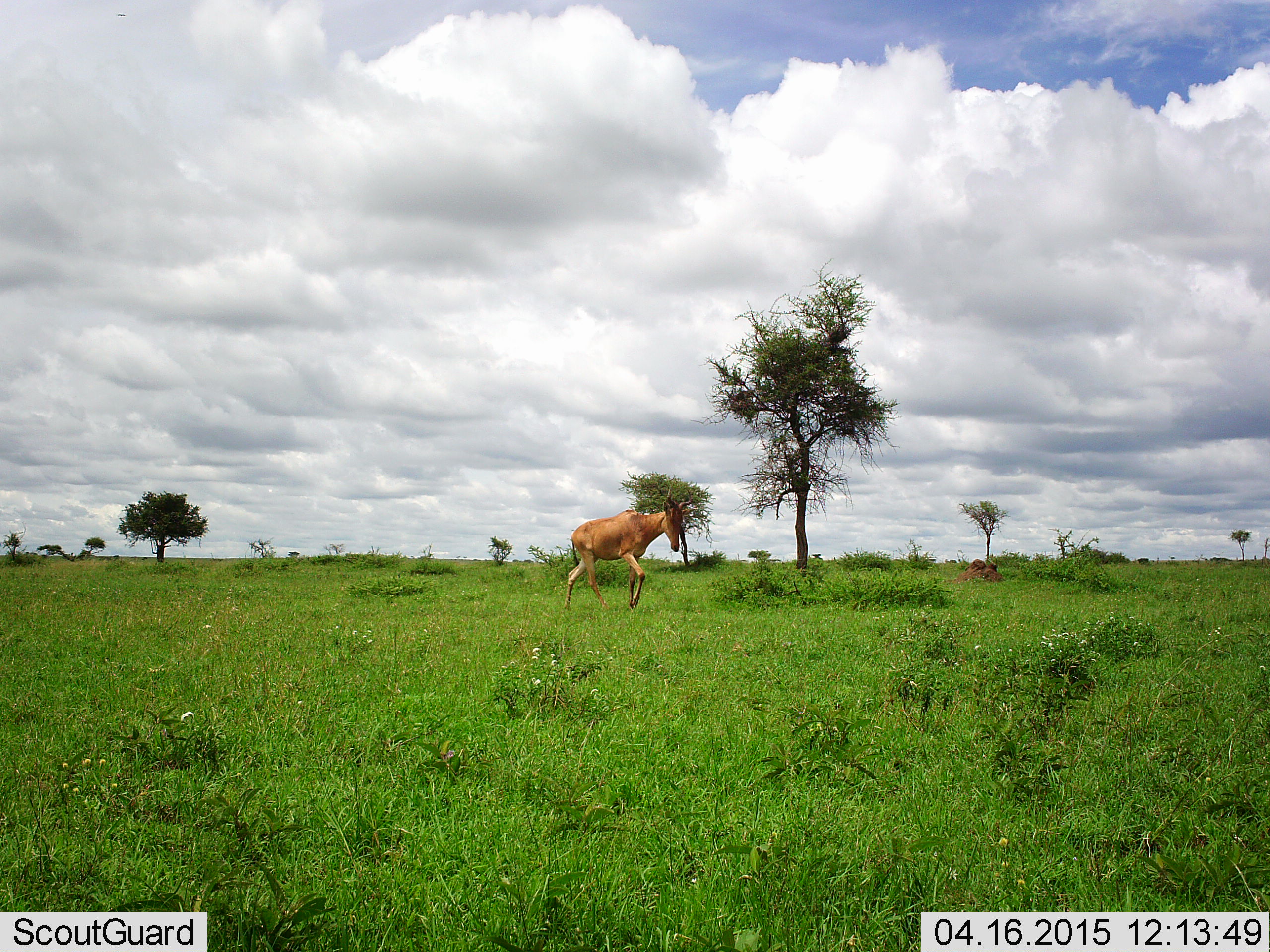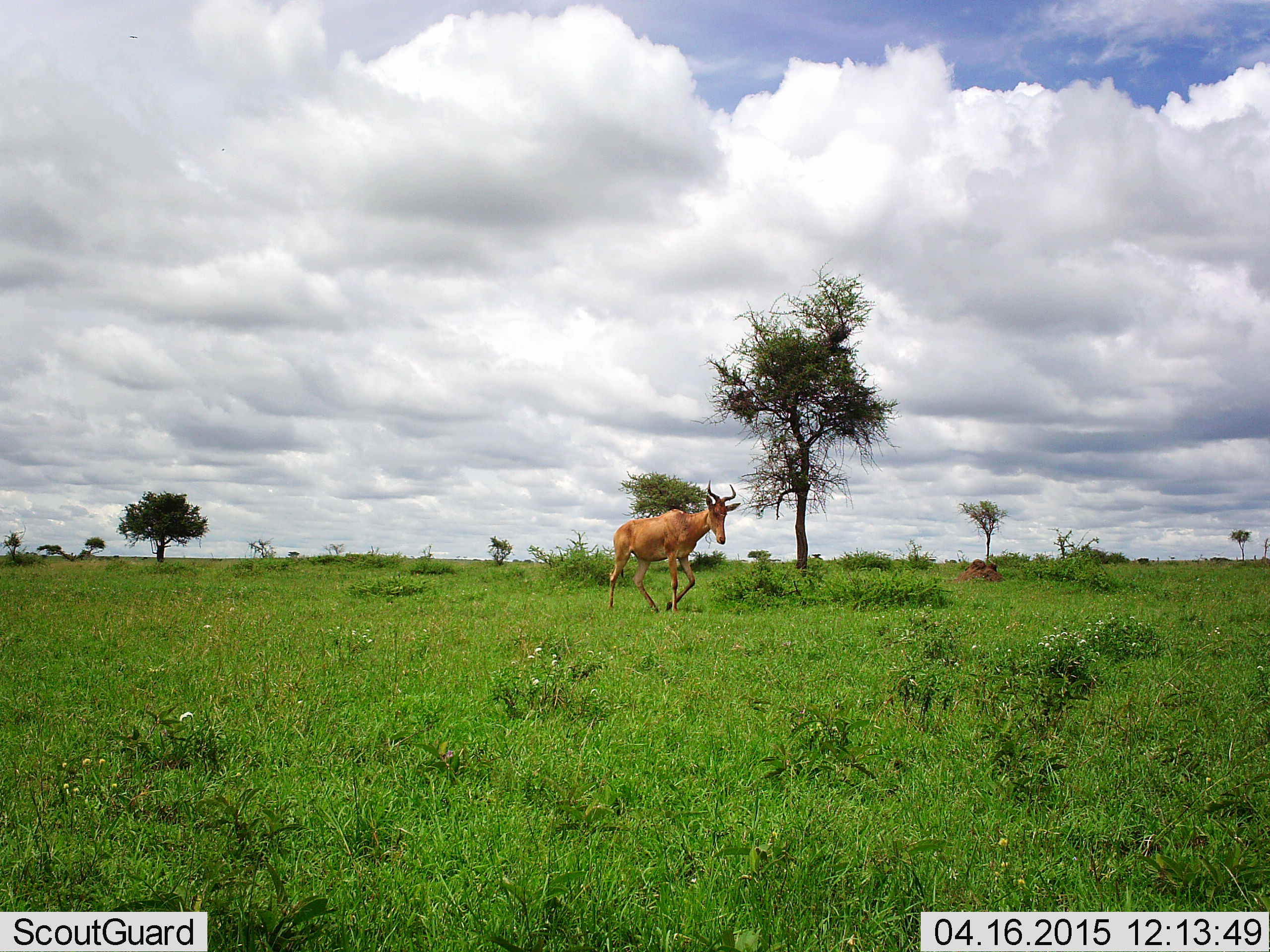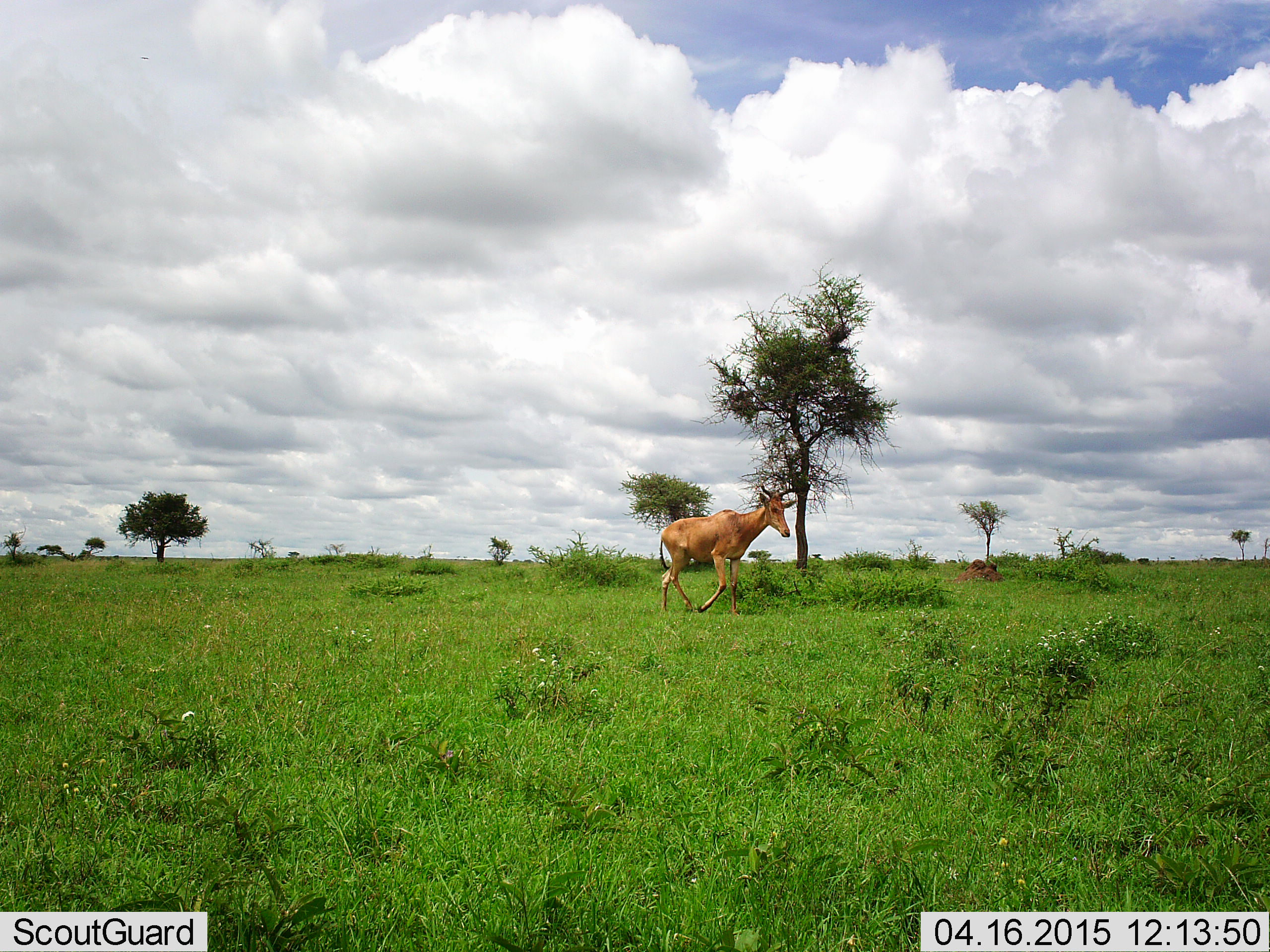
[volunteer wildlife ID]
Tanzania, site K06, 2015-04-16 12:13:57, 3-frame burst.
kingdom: Animalia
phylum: Chordata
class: Mammalia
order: Artiodactyla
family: Bovidae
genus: Alcelaphus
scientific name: Alcelaphus buselaphus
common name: hartebeest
Hartebeest (Alcelaphus buselaphus), count 1. Behavior (volunteer vote fractions): standing 0%, resting 0%, moving 100%, interacting 0%. Young present (vote fraction): 0%. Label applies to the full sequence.